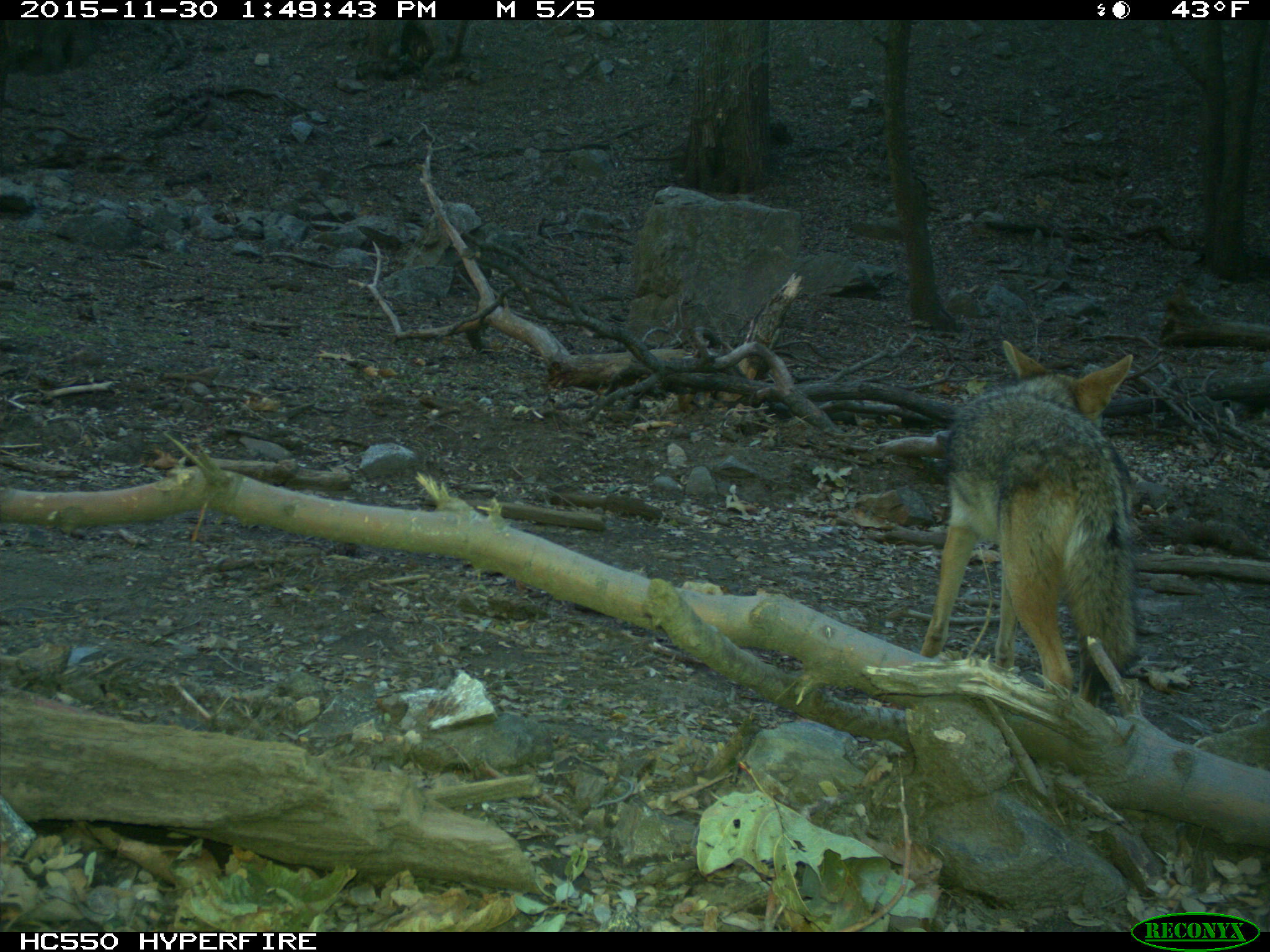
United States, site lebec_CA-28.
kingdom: Animalia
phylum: Chordata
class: Mammalia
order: Carnivora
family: Canidae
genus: Canis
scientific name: Canis latrans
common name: coyote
Canis latrans (coyote).